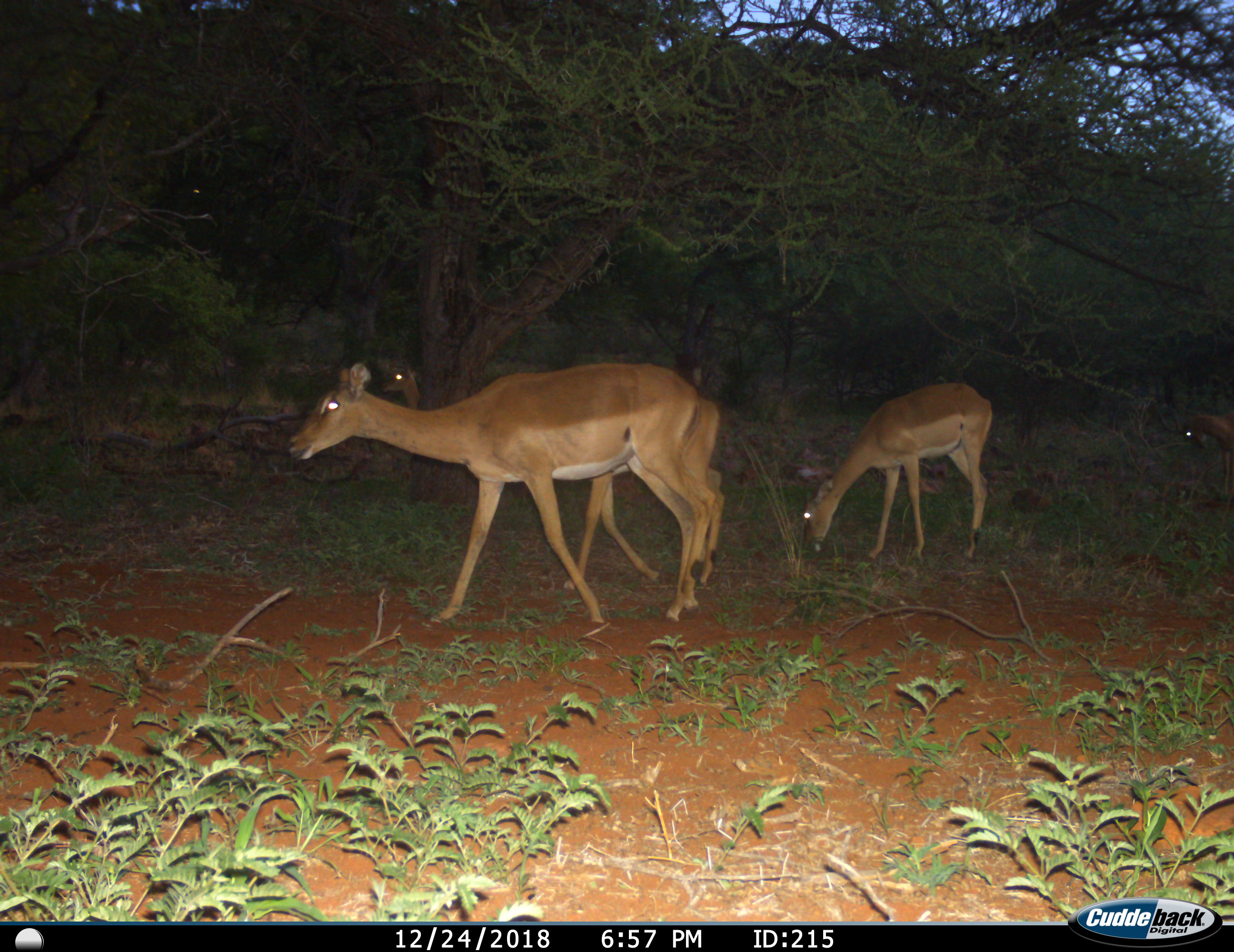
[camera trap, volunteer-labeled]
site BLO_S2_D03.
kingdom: Animalia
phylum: Chordata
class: Mammalia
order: Artiodactyla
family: Bovidae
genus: Aepyceros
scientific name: Aepyceros melampus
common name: impala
Impala (Aepyceros melampus), count 5. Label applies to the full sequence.